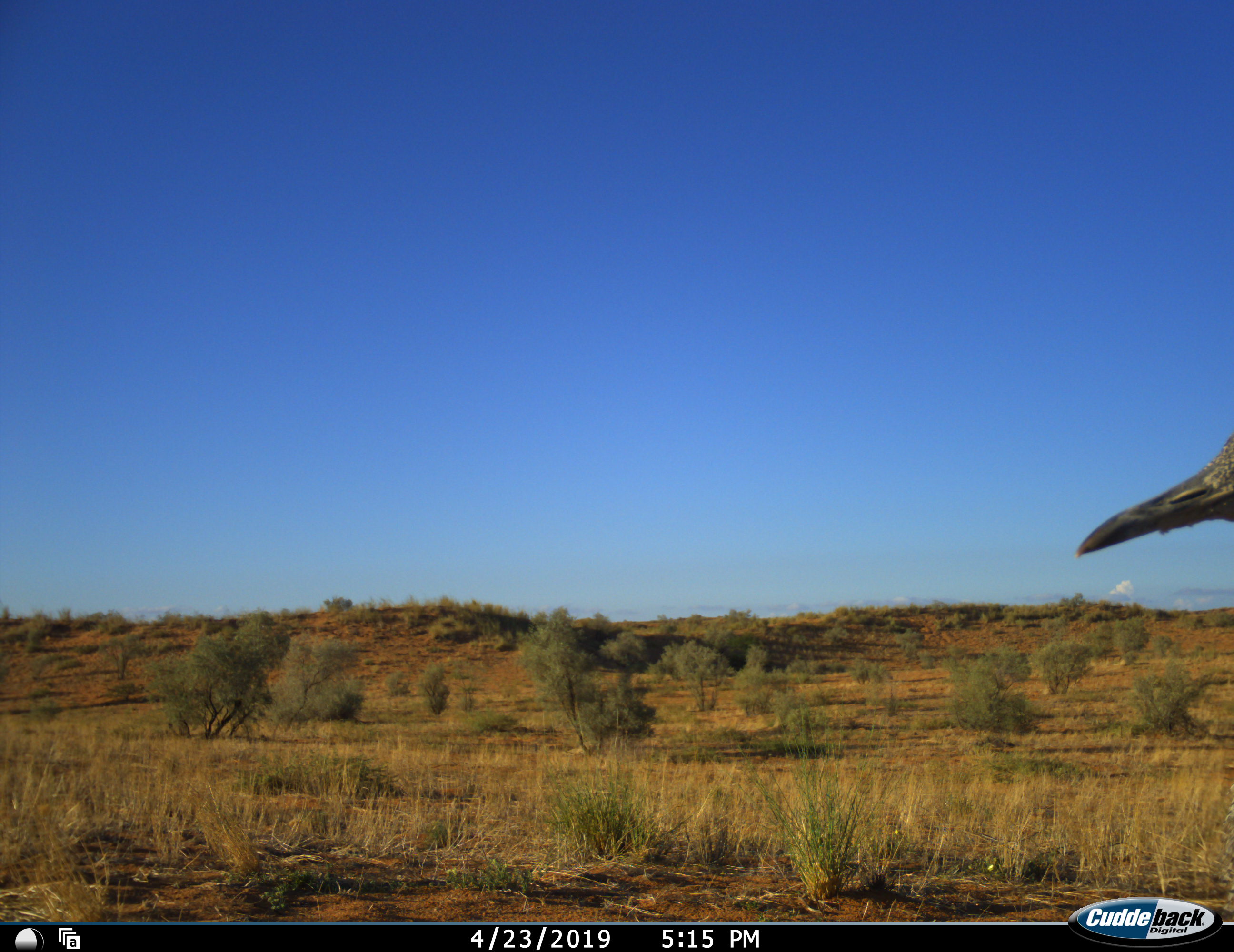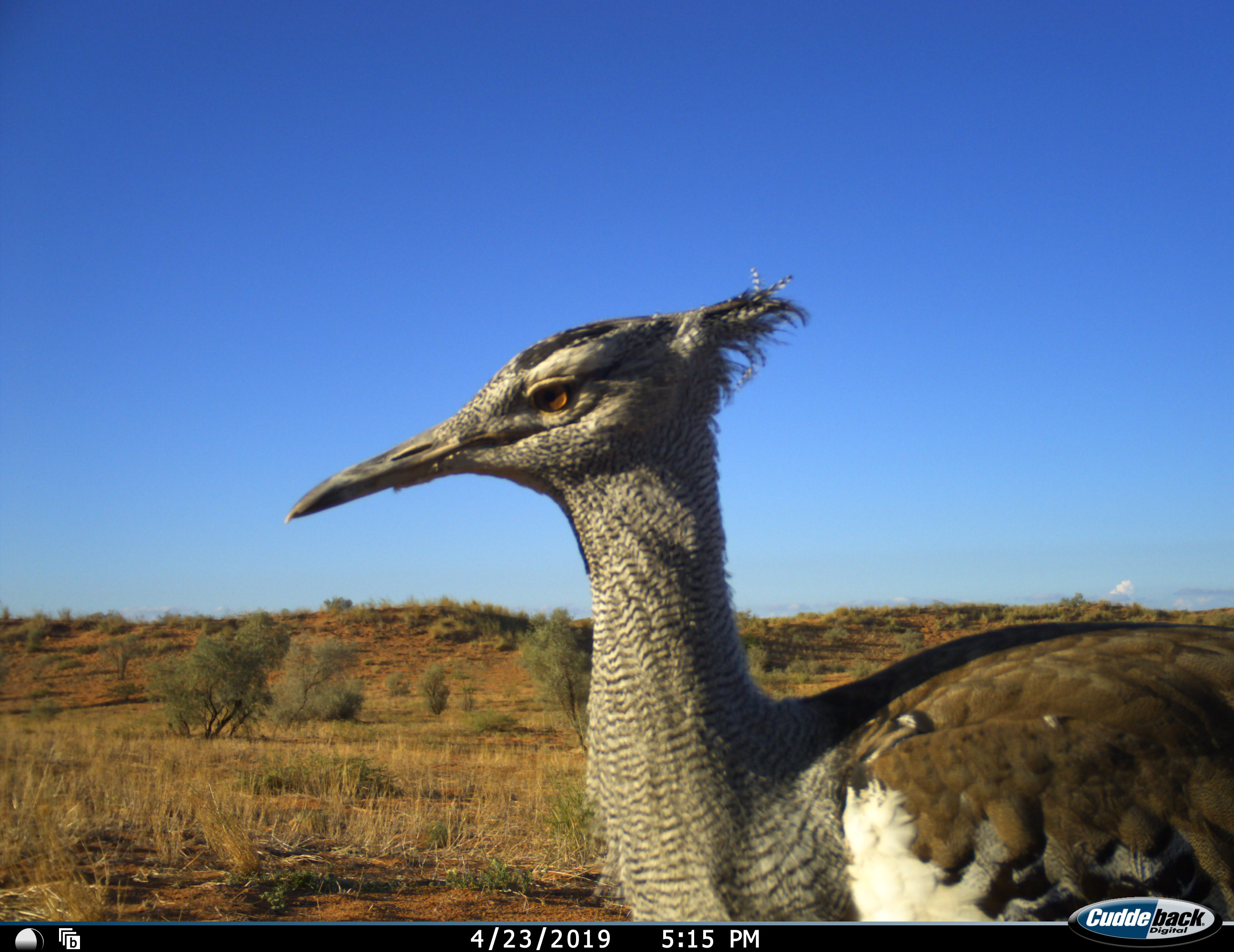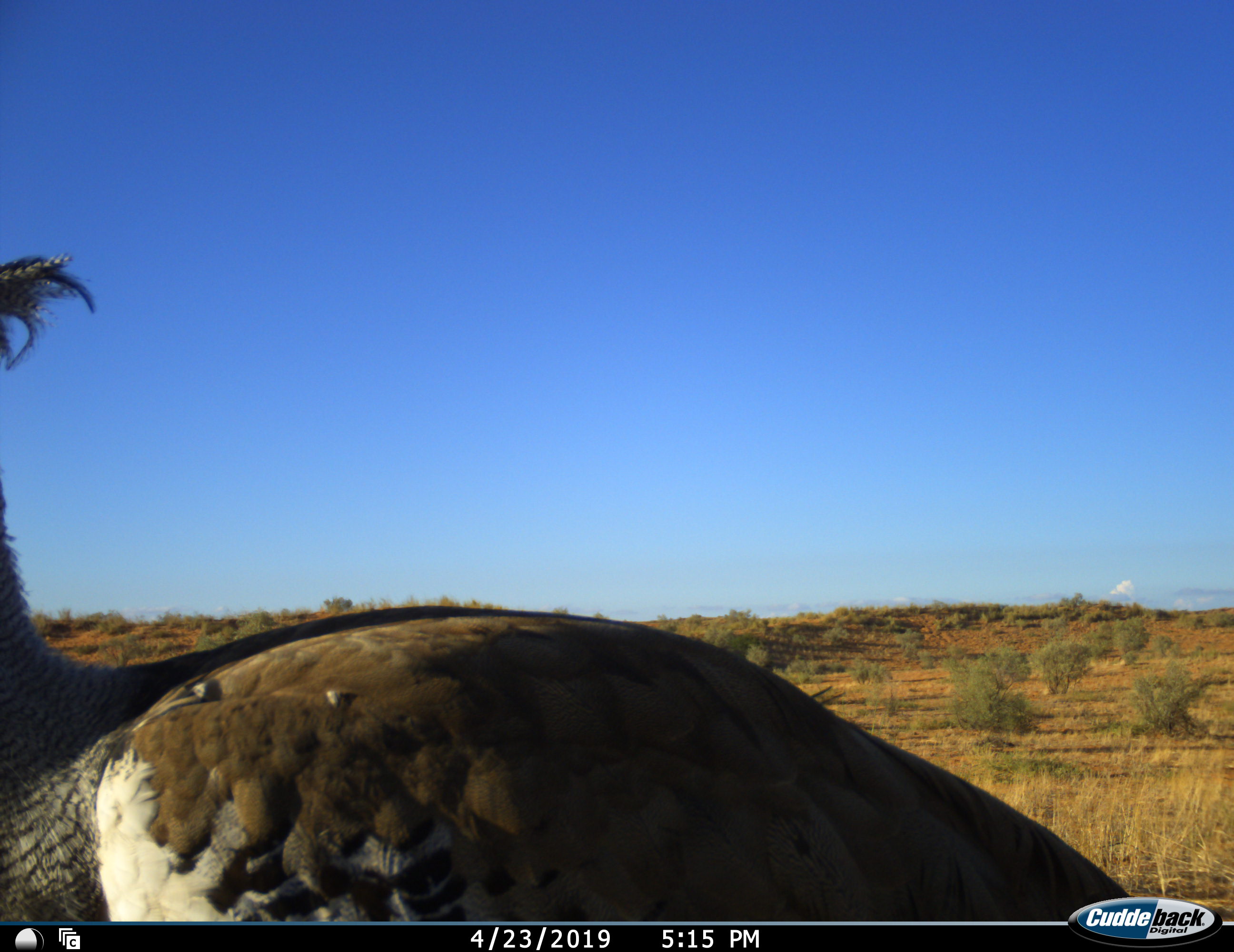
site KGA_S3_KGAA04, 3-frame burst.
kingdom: Animalia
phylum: Chordata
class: Aves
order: Otidiformes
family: Otididae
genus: Ardeotis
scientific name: Ardeotis kori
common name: kori bustard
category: bustardkori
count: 1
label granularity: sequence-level